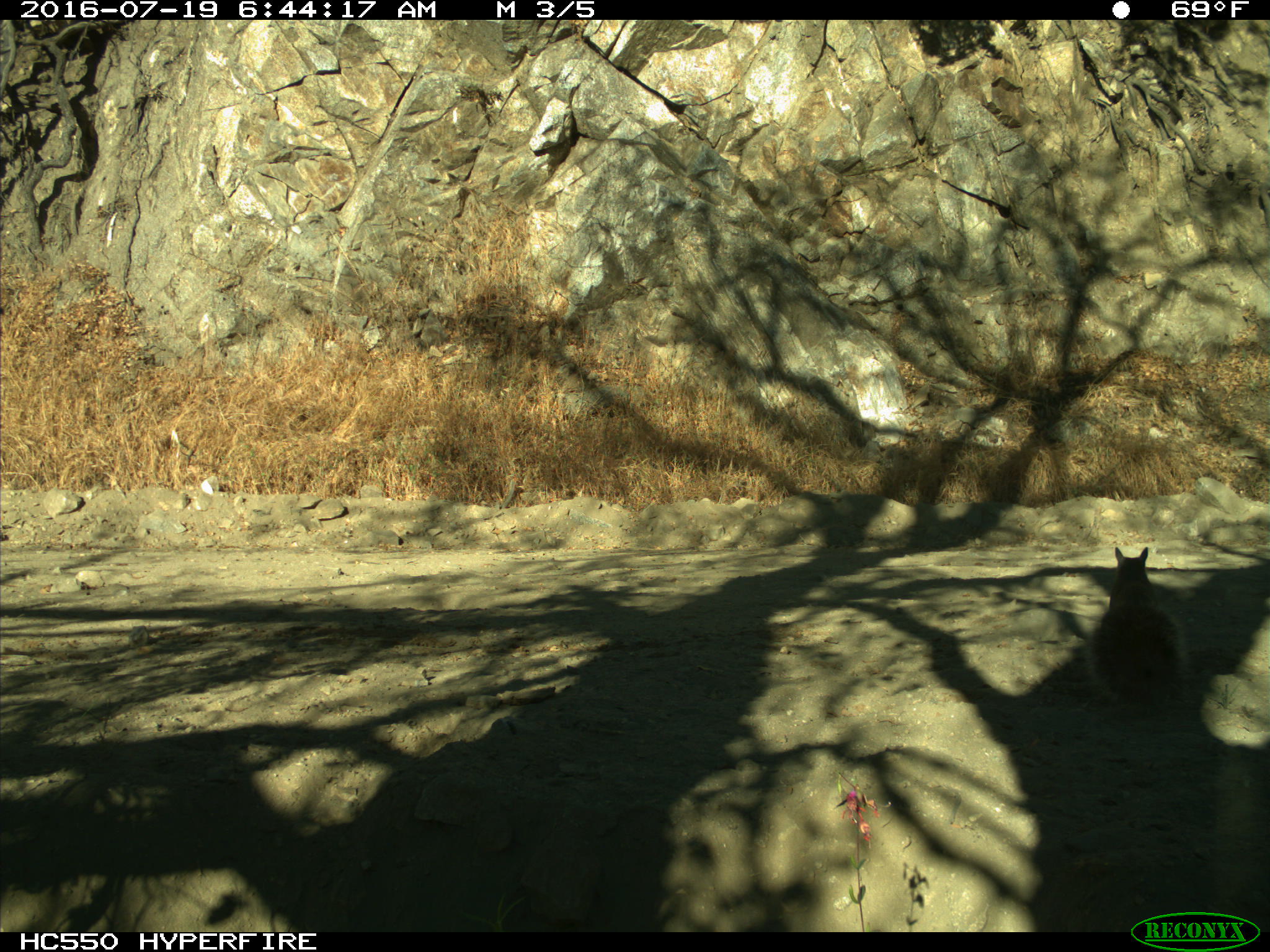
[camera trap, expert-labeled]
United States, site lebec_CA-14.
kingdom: Animalia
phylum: Chordata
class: Mammalia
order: Rodentia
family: Sciuridae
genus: Sciurus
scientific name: Sciurus carolinensis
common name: eastern gray squirrel